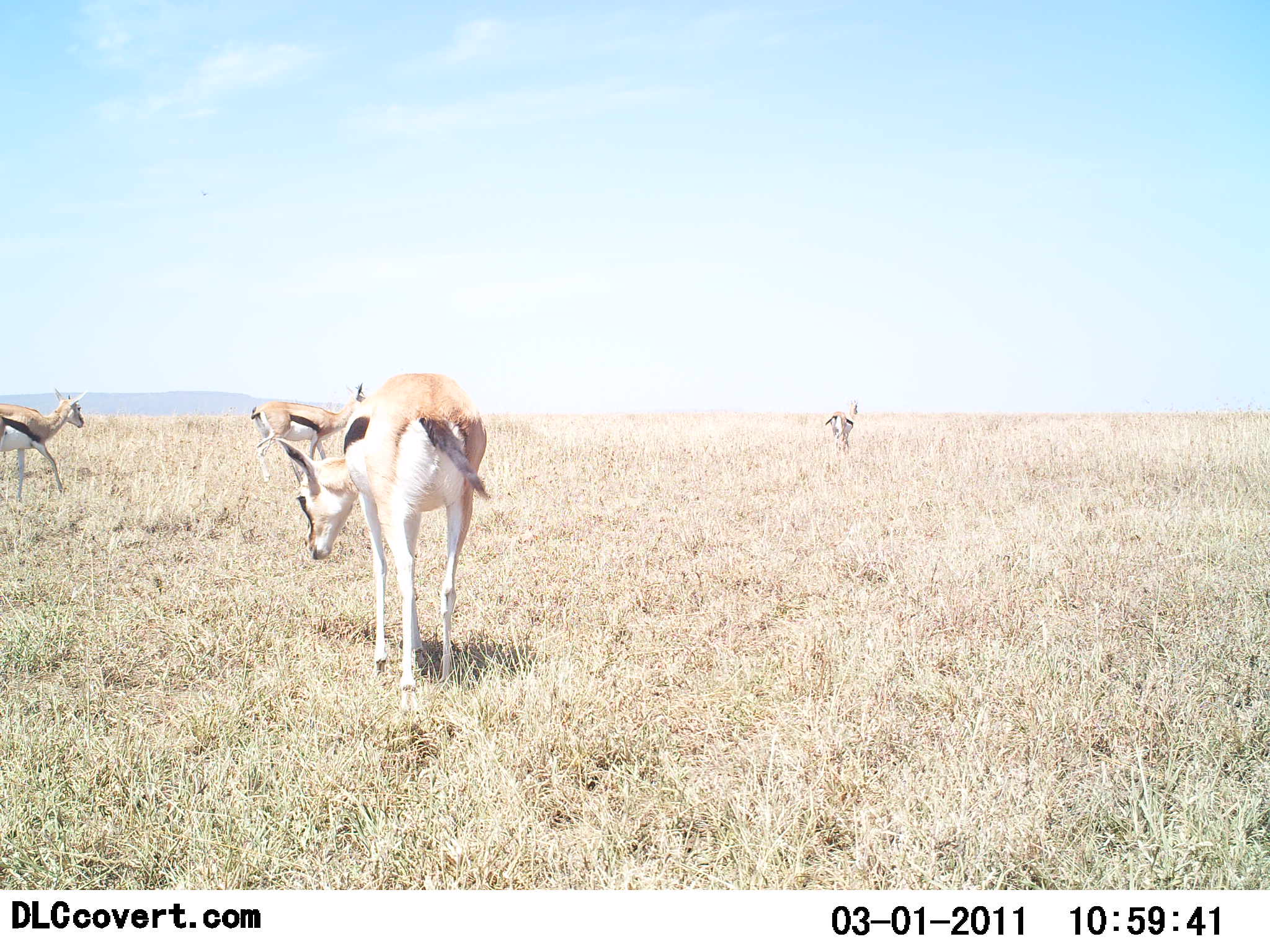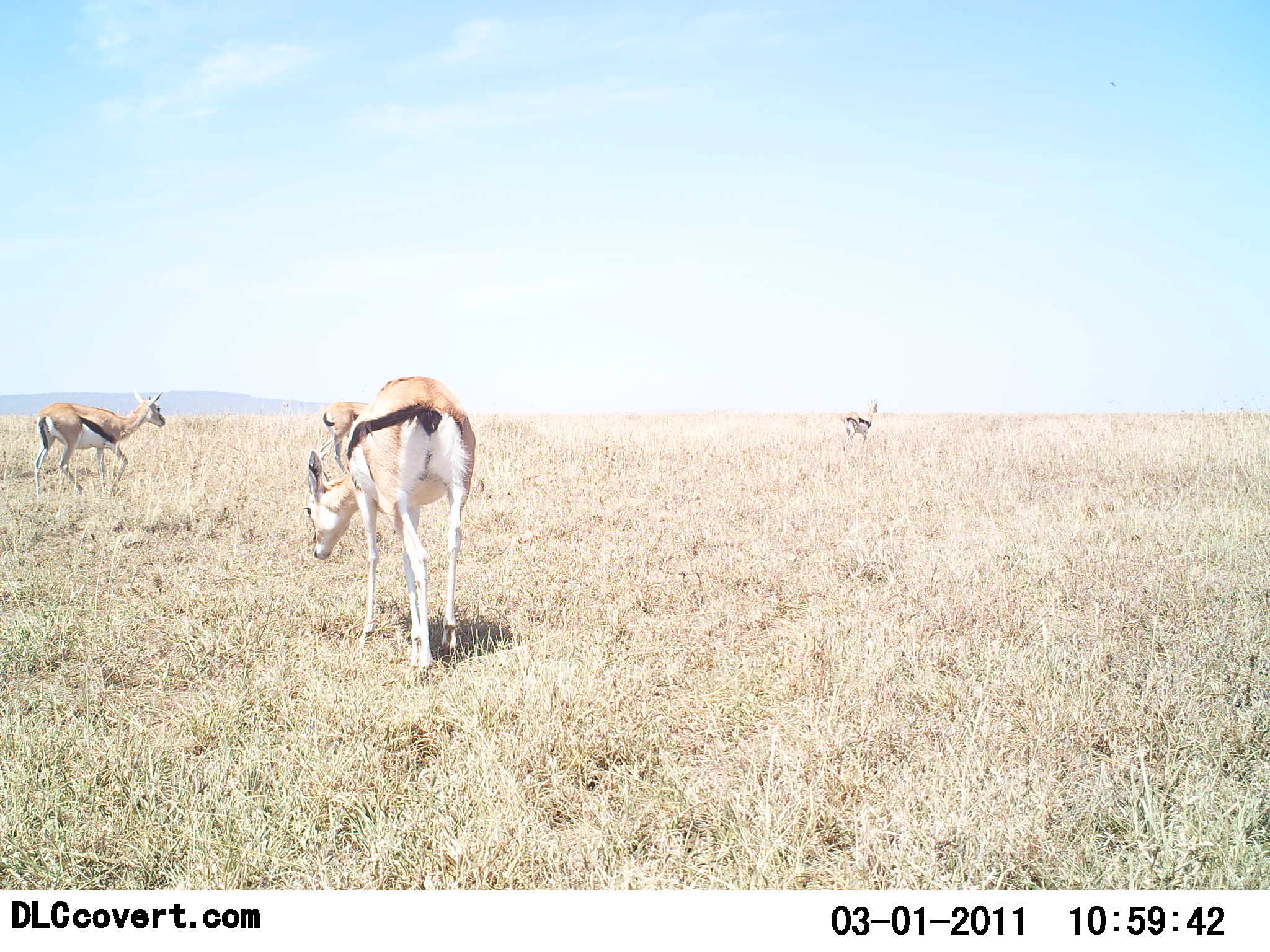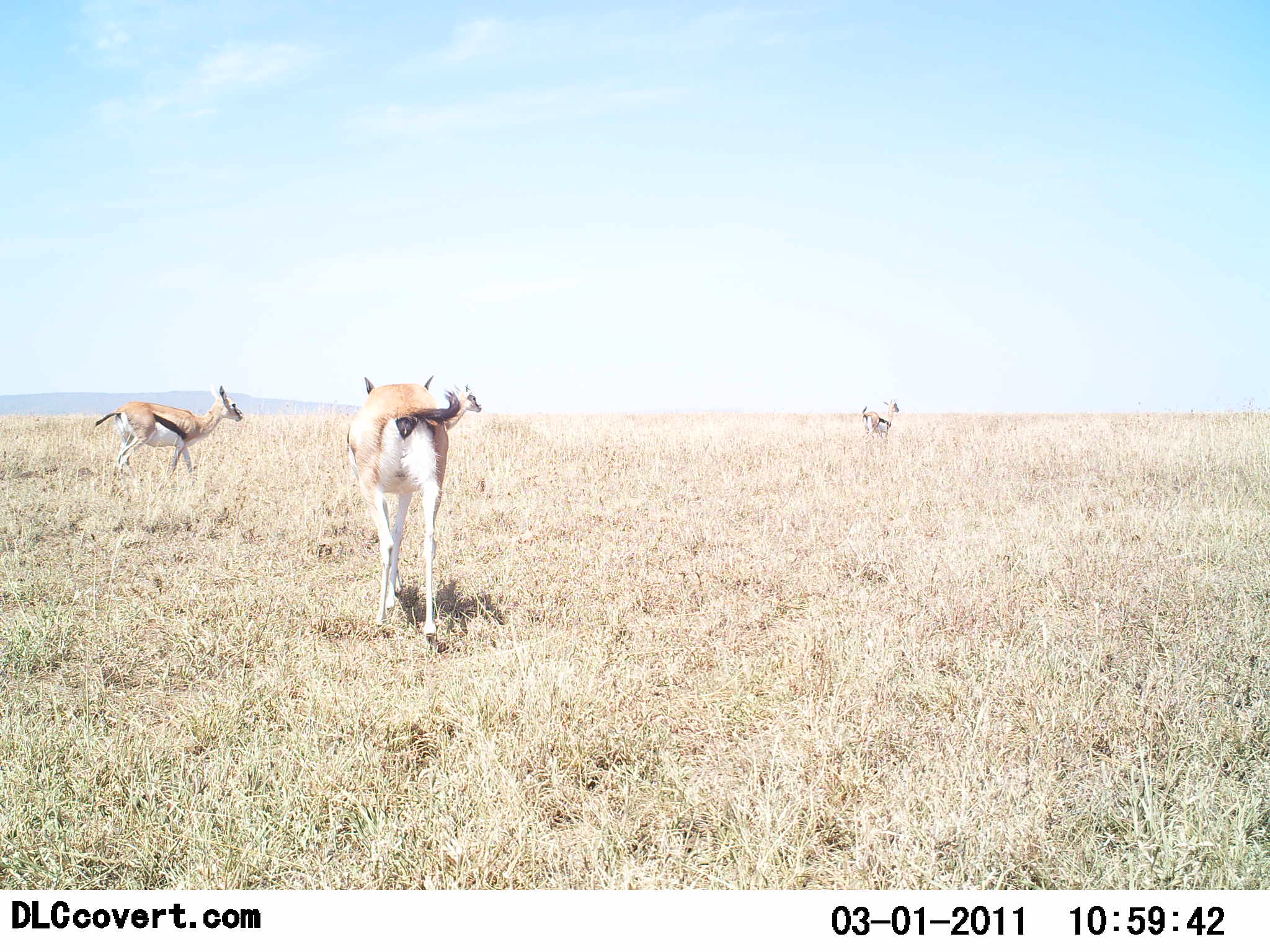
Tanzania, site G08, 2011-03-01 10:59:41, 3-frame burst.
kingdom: Animalia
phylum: Chordata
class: Mammalia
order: Artiodactyla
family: Bovidae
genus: Eudorcas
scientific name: Eudorcas thomsonii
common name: thomson's gazelle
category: gazellethomsons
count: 4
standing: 25%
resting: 0%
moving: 100%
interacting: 0%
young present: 0%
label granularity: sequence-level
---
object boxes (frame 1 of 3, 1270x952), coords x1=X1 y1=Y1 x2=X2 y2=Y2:
animal: x1=274 y1=372 x2=494 y2=715; x1=250 y1=380 x2=370 y2=484; x1=0 y1=387 x2=90 y2=506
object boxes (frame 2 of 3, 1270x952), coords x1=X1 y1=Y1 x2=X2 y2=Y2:
animal: x1=301 y1=376 x2=477 y2=688; x1=32 y1=387 x2=167 y2=512; x1=317 y1=400 x2=371 y2=479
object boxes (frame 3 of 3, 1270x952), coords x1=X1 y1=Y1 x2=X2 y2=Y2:
animal: x1=346 y1=374 x2=450 y2=658; x1=93 y1=384 x2=244 y2=490